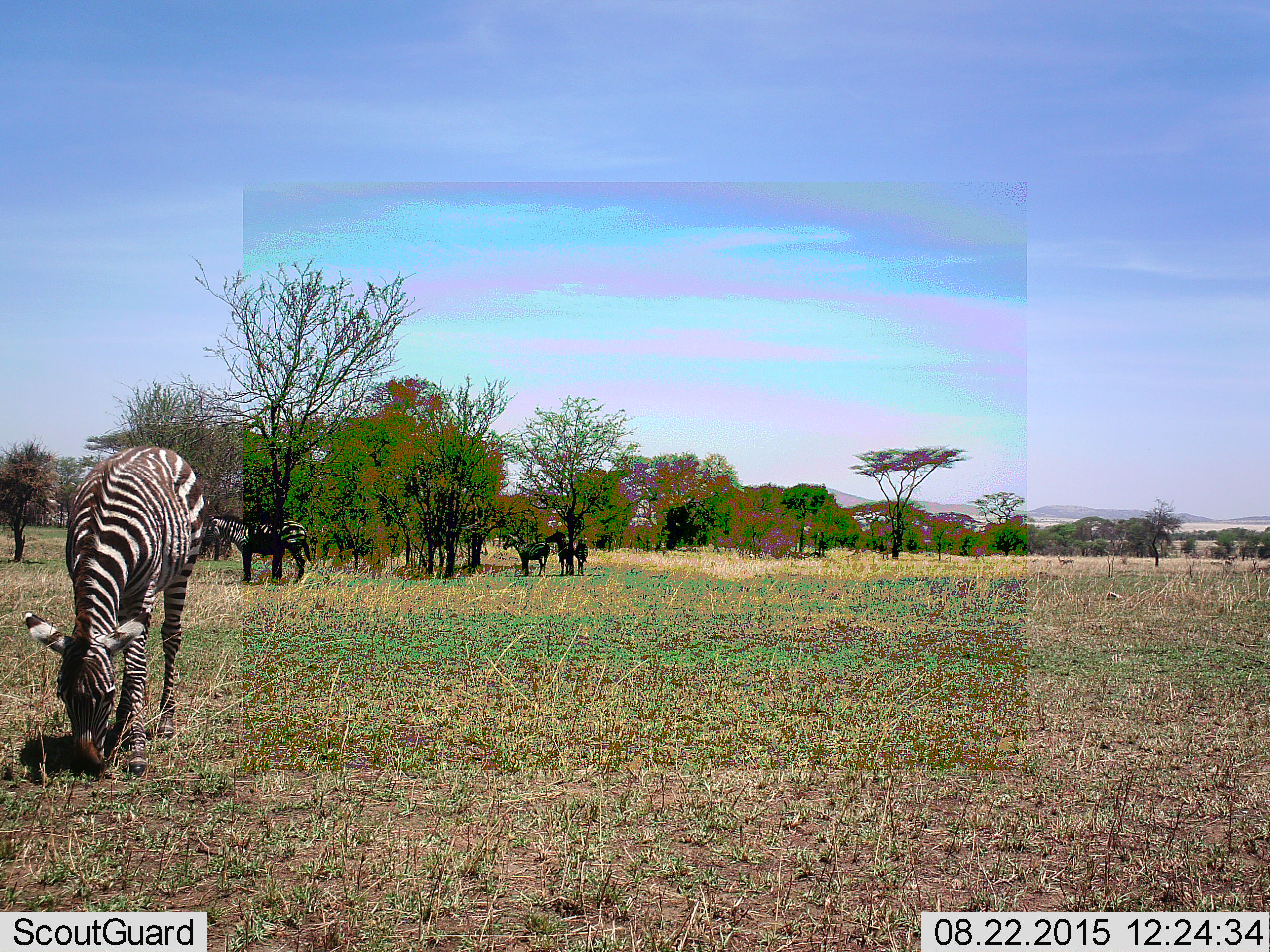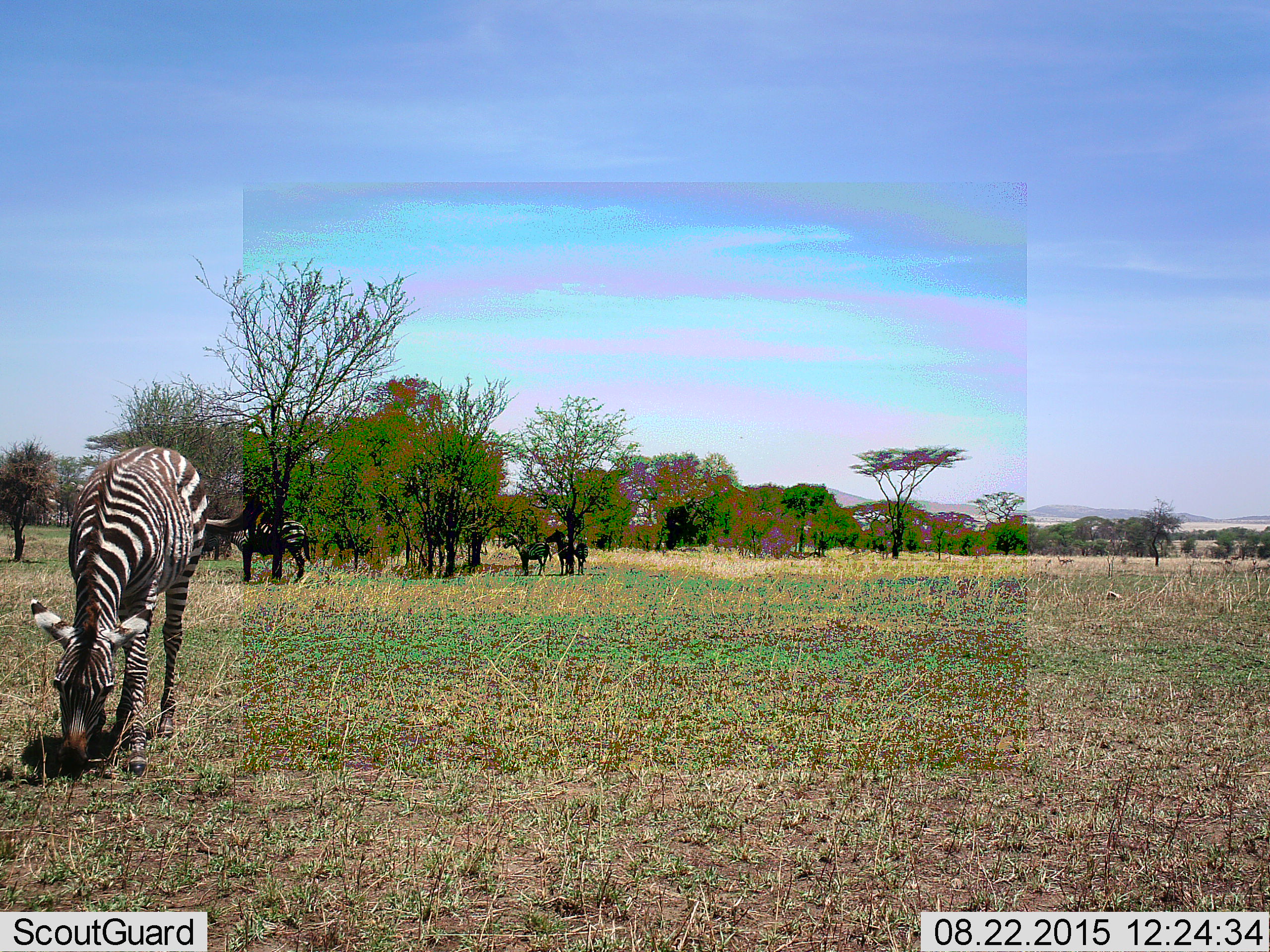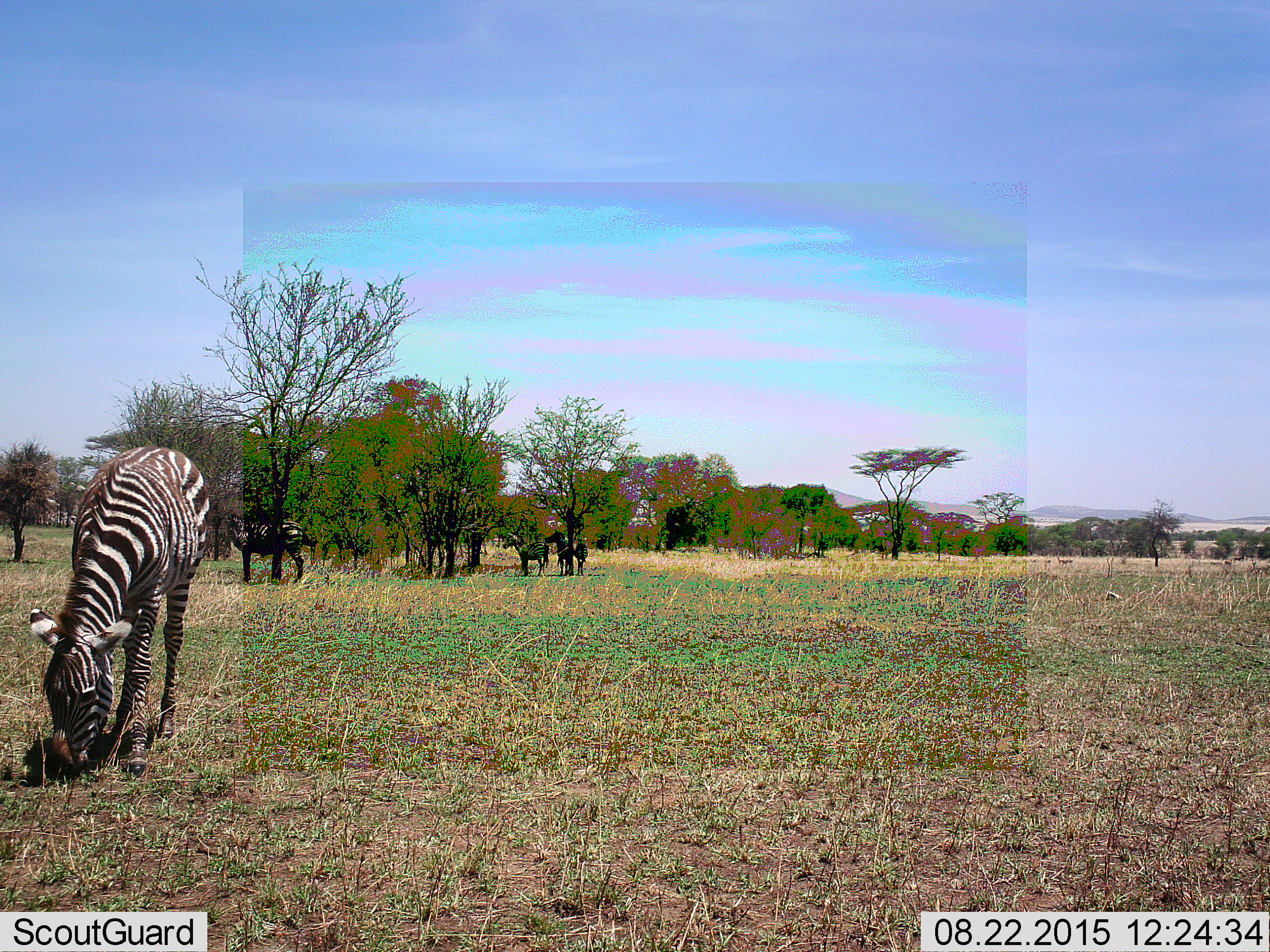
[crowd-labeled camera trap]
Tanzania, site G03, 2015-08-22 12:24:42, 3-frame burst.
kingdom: Animalia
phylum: Chordata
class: Mammalia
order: Perissodactyla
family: Equidae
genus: Equus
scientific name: Equus quagga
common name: plains zebra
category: zebra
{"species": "zebra (plains zebra) (Equus quagga)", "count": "4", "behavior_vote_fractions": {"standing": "83%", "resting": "6%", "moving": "11%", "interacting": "6%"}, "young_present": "6%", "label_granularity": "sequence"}